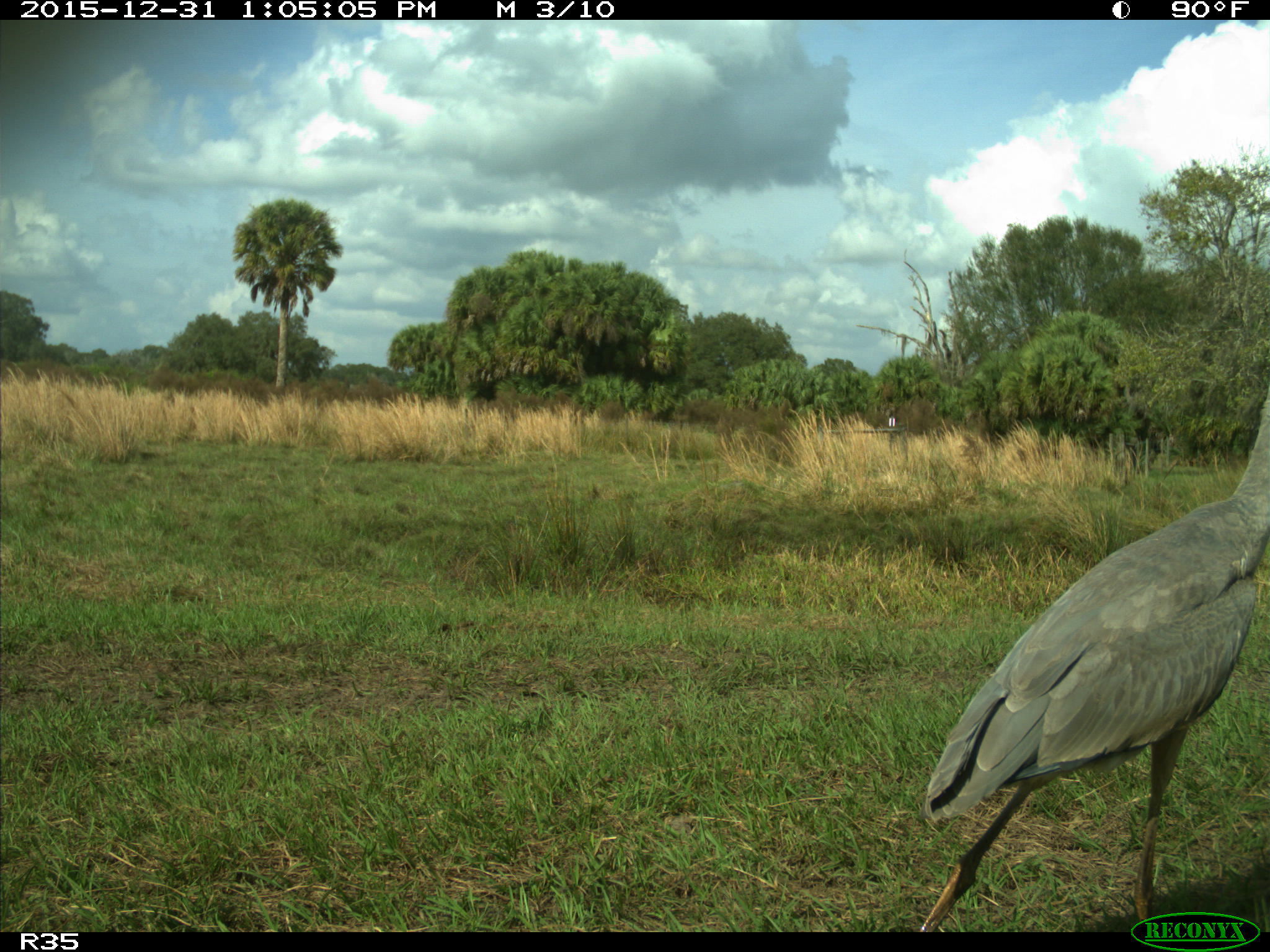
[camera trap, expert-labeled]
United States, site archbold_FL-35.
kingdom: Animalia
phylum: Chordata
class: Aves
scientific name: Aves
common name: birds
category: unidentified bird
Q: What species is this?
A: Unidentified bird (birds) (Aves).